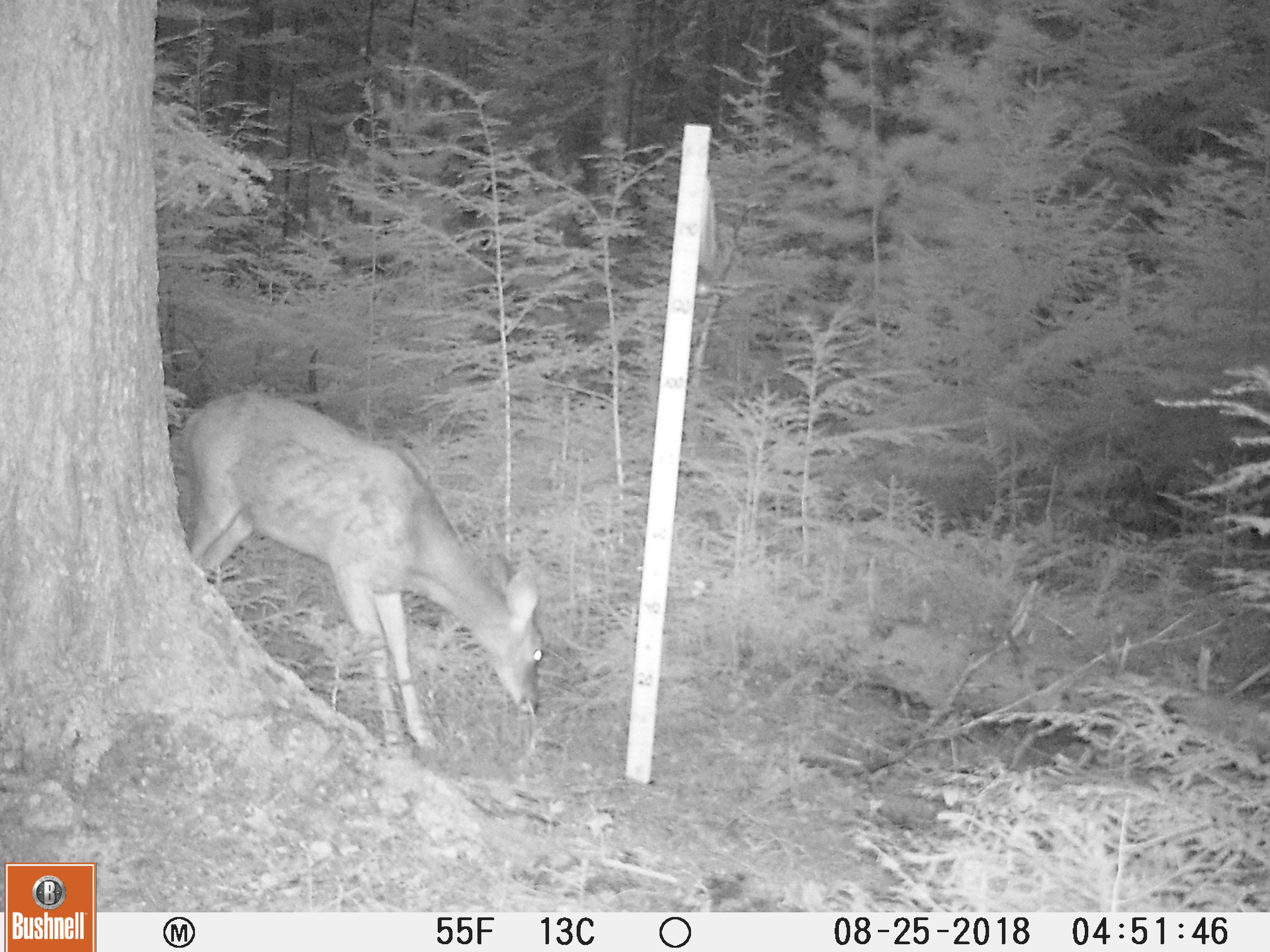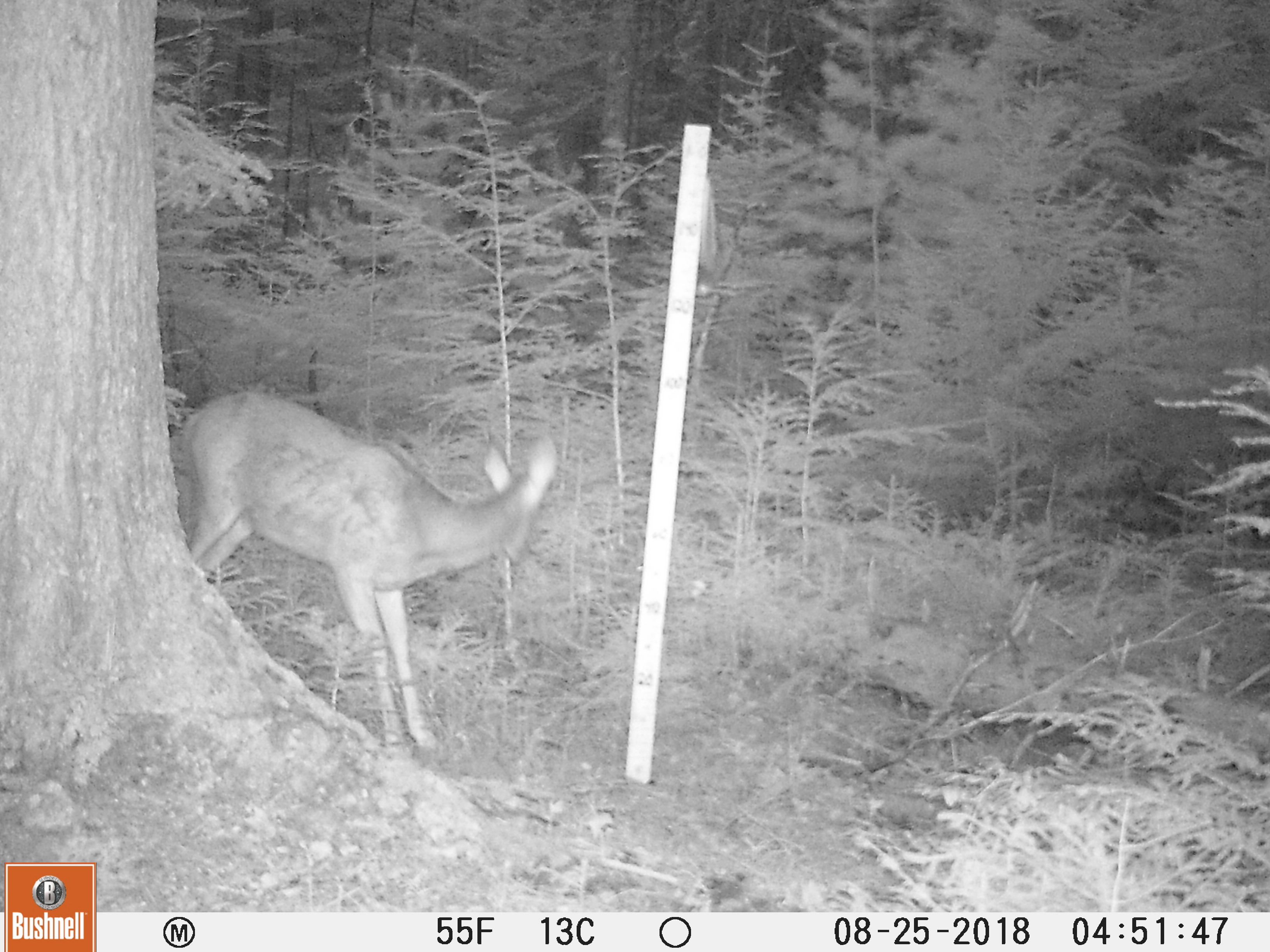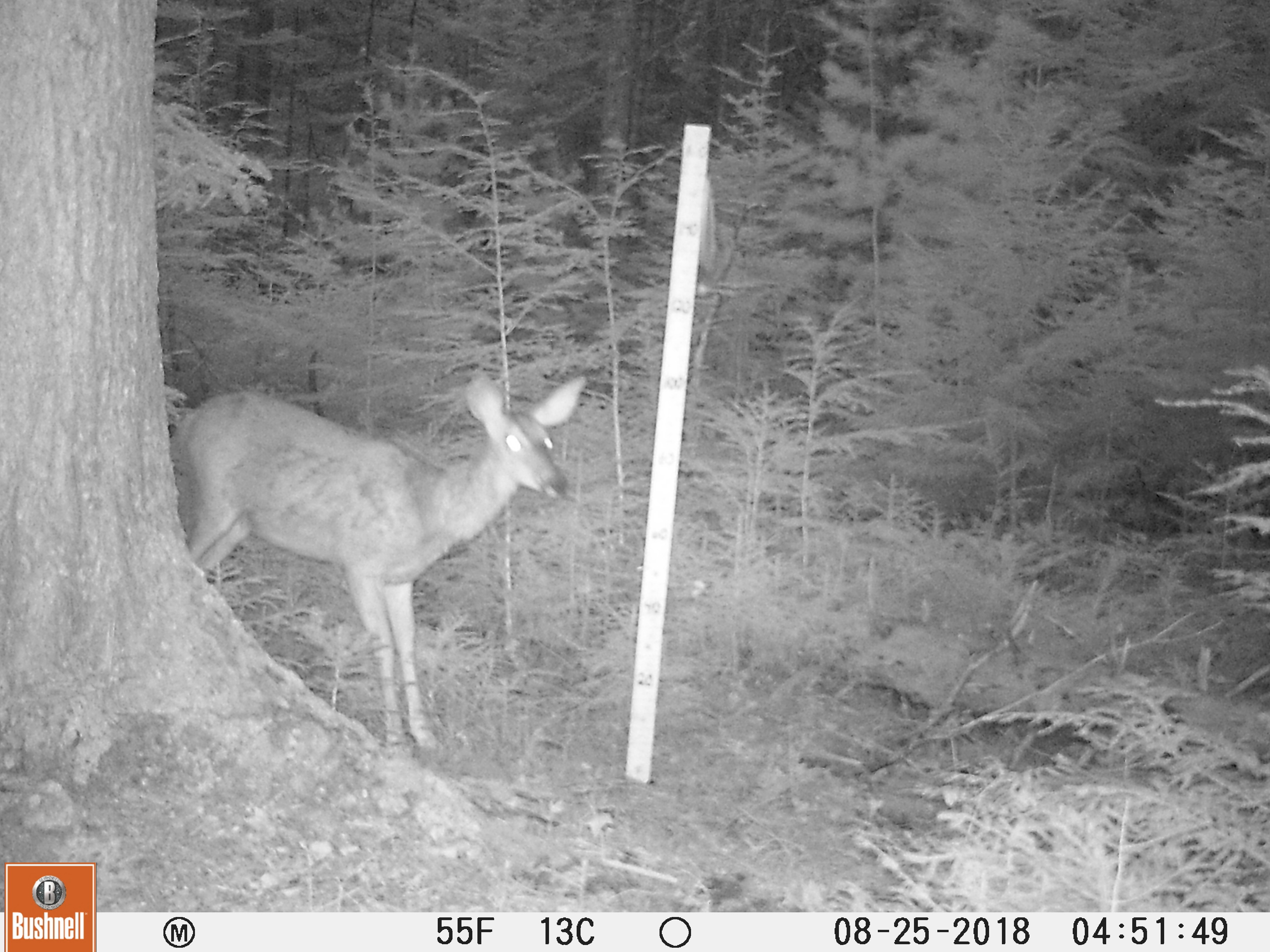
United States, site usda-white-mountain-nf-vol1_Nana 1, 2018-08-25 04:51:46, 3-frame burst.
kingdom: Animalia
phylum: Chordata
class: Mammalia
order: Artiodactyla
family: Cervidae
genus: Odocoileus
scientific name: Odocoileus virginianus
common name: white-tailed deer